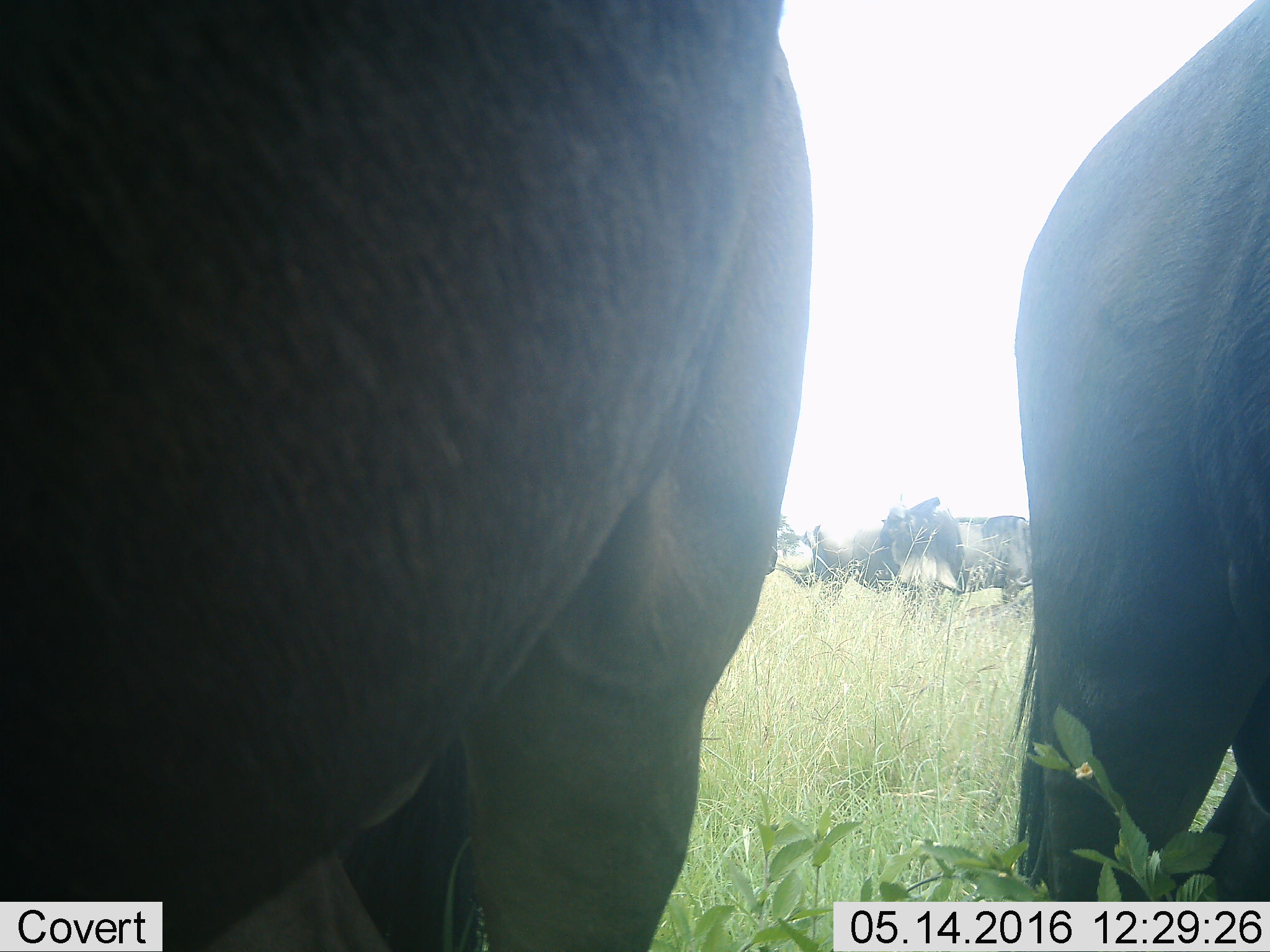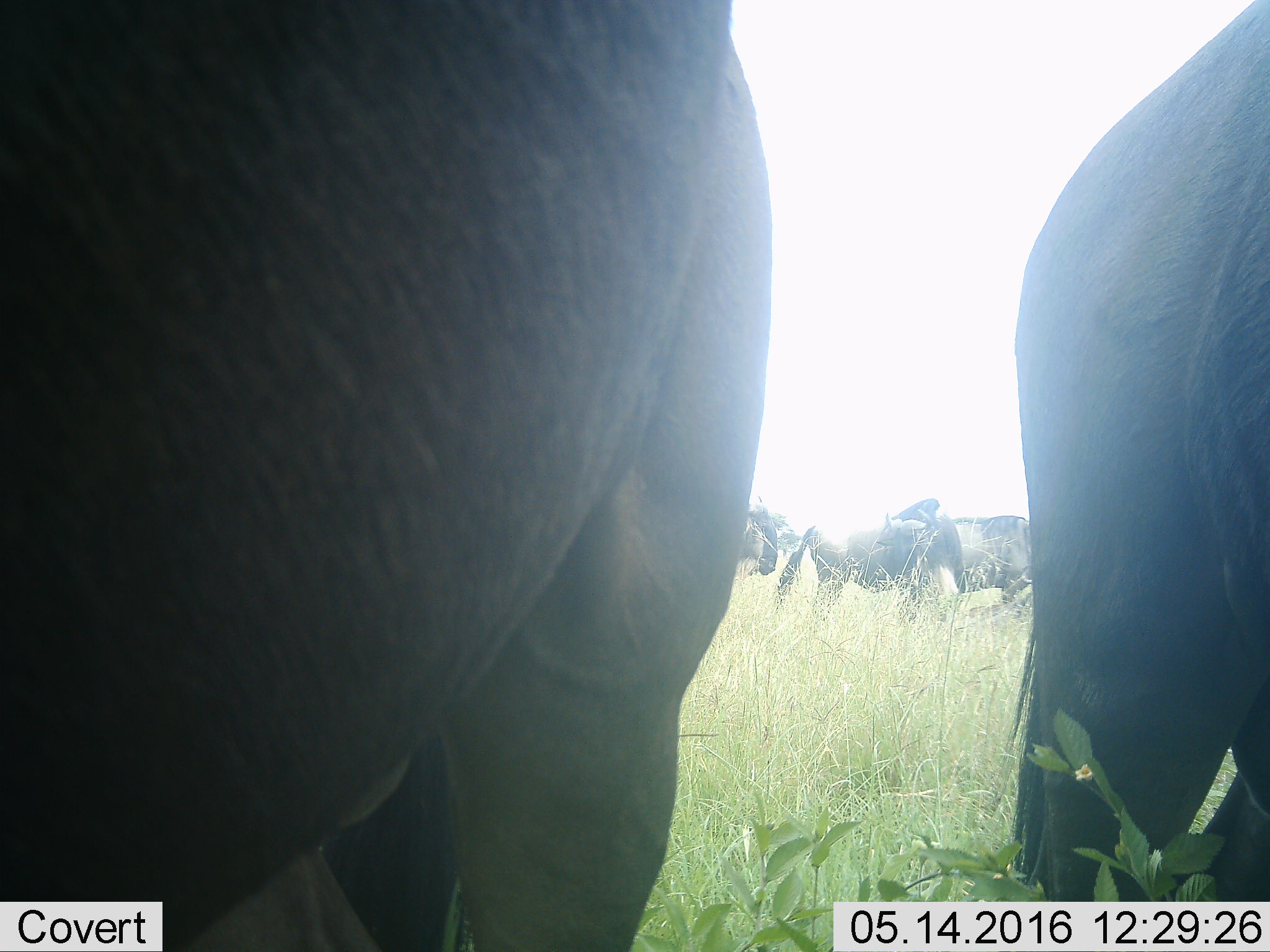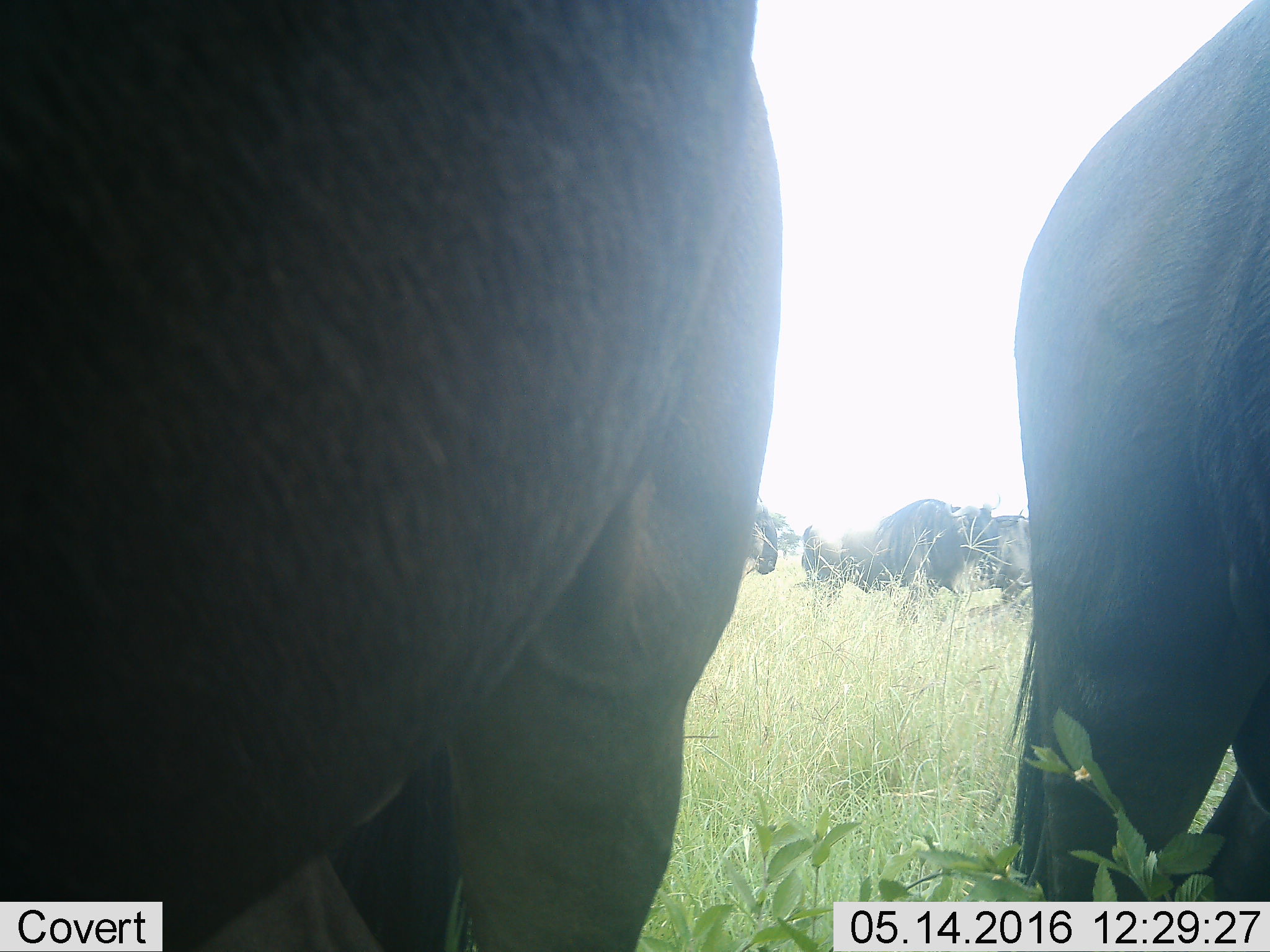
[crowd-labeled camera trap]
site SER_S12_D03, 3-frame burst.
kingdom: Animalia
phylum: Chordata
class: Mammalia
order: Artiodactyla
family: Bovidae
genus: Connochaetes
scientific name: Connochaetes taurinus taurinus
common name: blue wildebeest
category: wildebeestblue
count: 6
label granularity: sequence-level